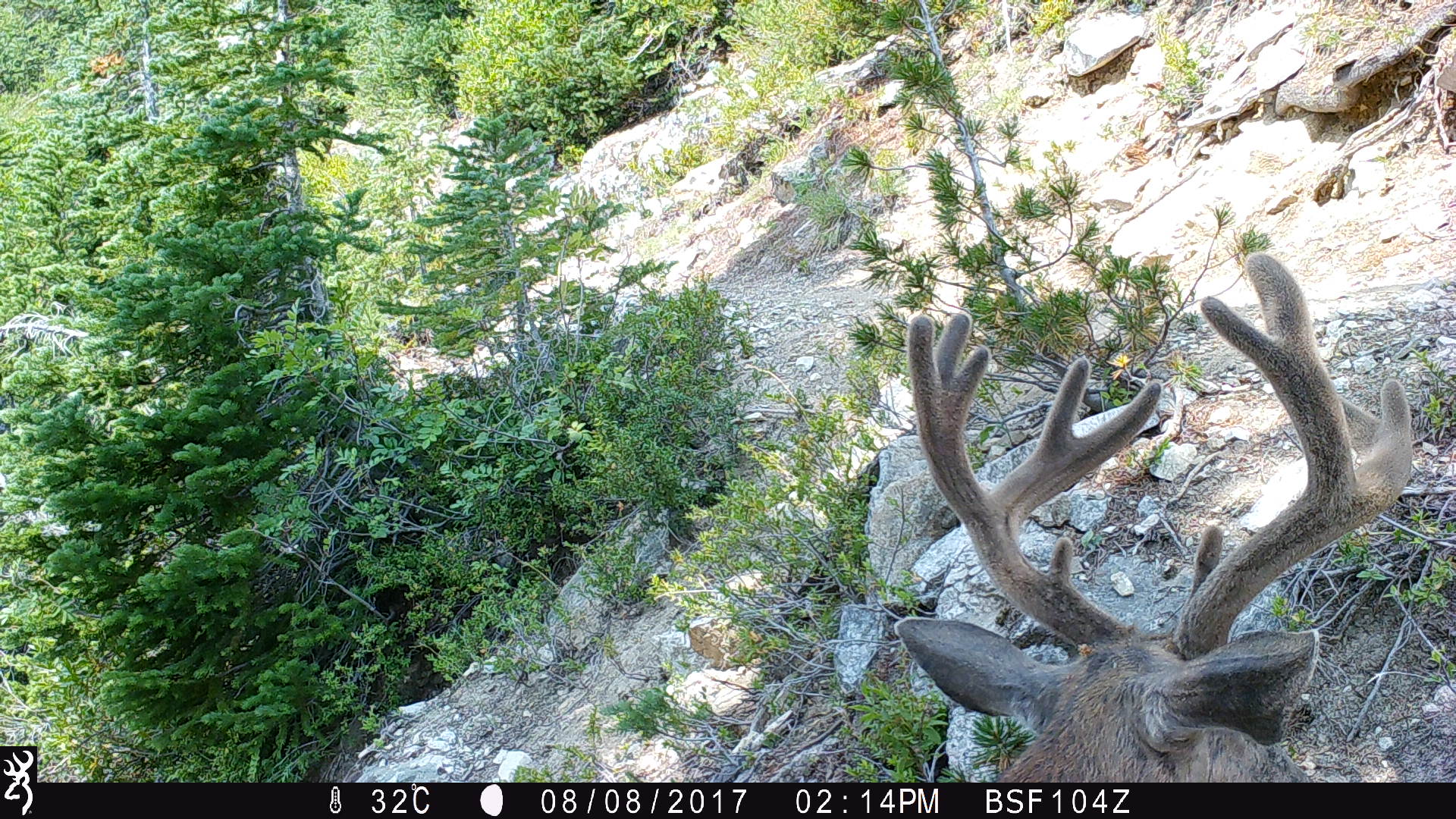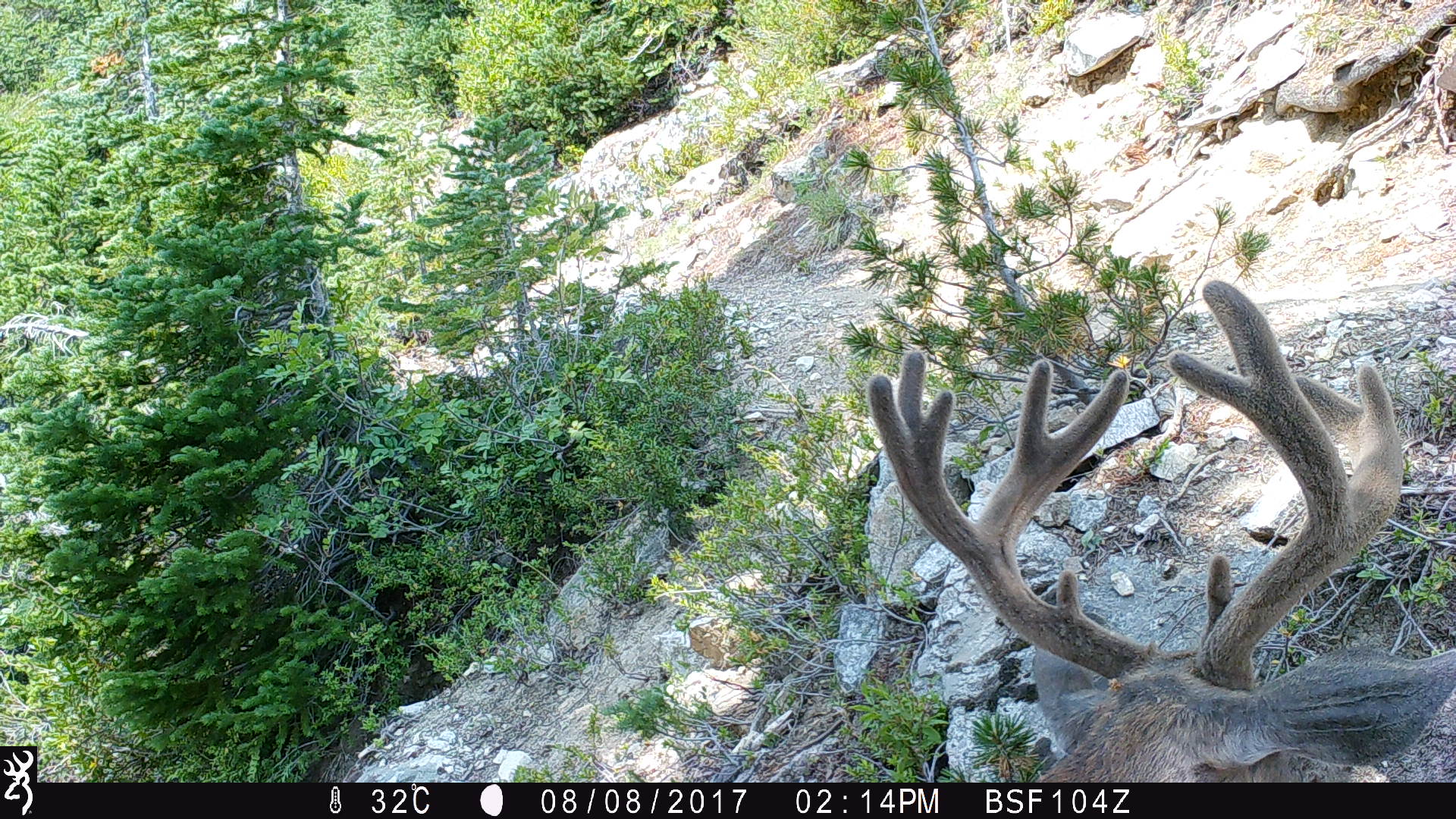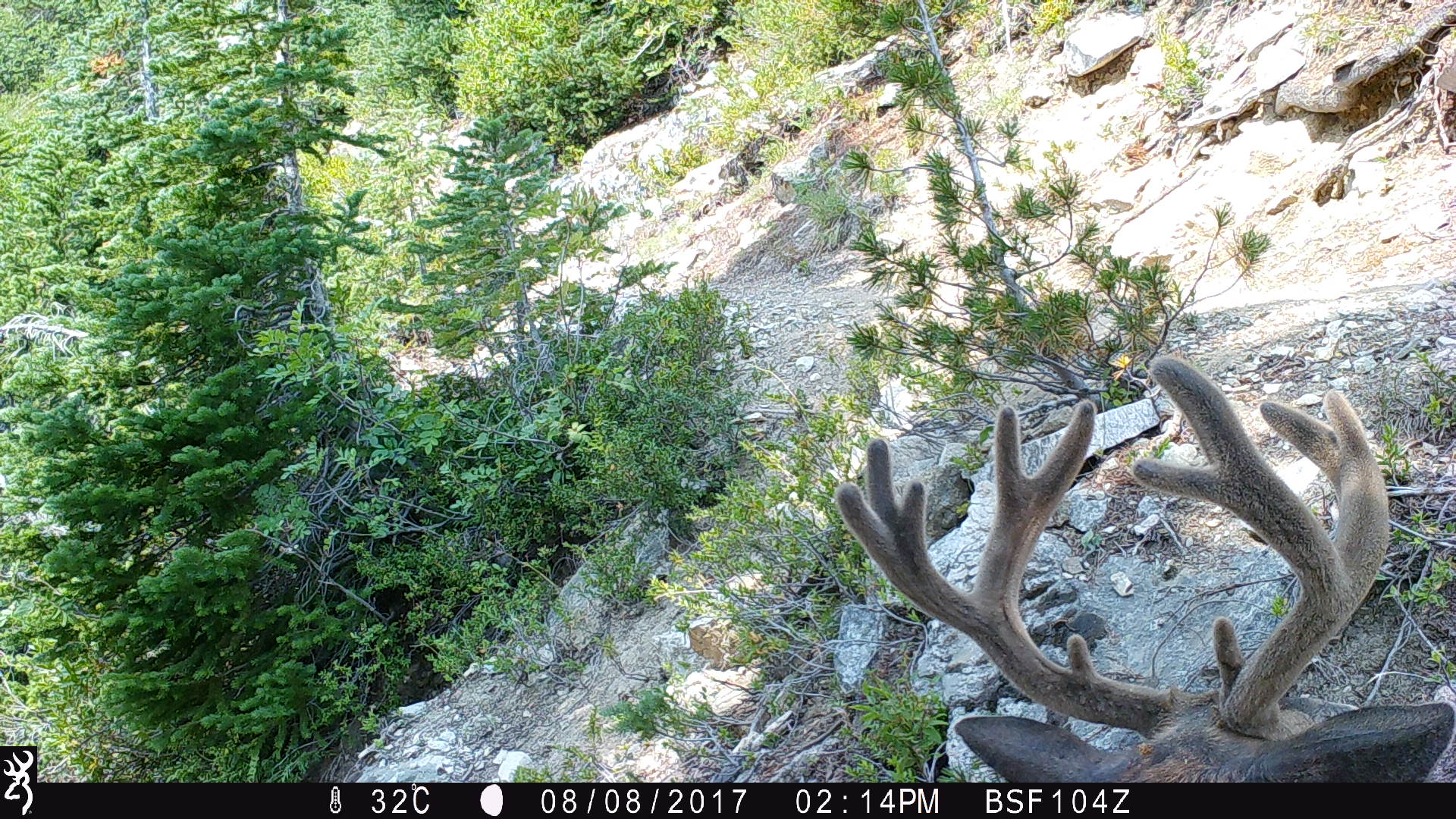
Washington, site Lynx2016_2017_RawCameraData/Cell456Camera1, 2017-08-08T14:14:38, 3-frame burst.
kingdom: Animalia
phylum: Chordata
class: Mammalia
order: Artiodactyla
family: Cervidae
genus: Odocoileus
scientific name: Odocoileus hemionus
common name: mule deer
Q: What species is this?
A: Odocoileus hemionus (mule deer).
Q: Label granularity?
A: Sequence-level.